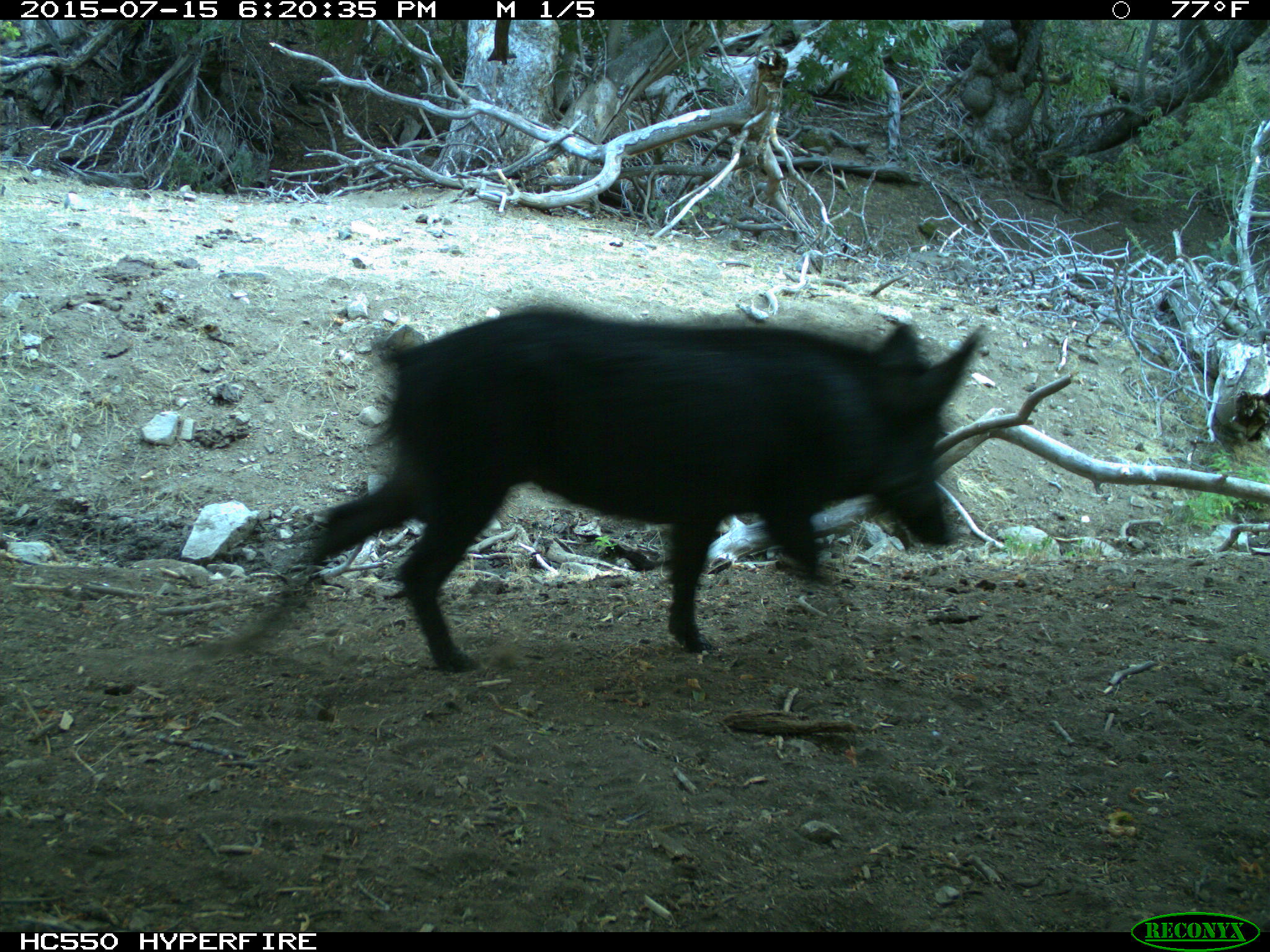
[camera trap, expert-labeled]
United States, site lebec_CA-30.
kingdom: Animalia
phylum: Chordata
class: Mammalia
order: Artiodactyla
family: Suidae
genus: Sus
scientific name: Sus scrofa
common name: wild boar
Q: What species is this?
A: Sus scrofa (wild boar).